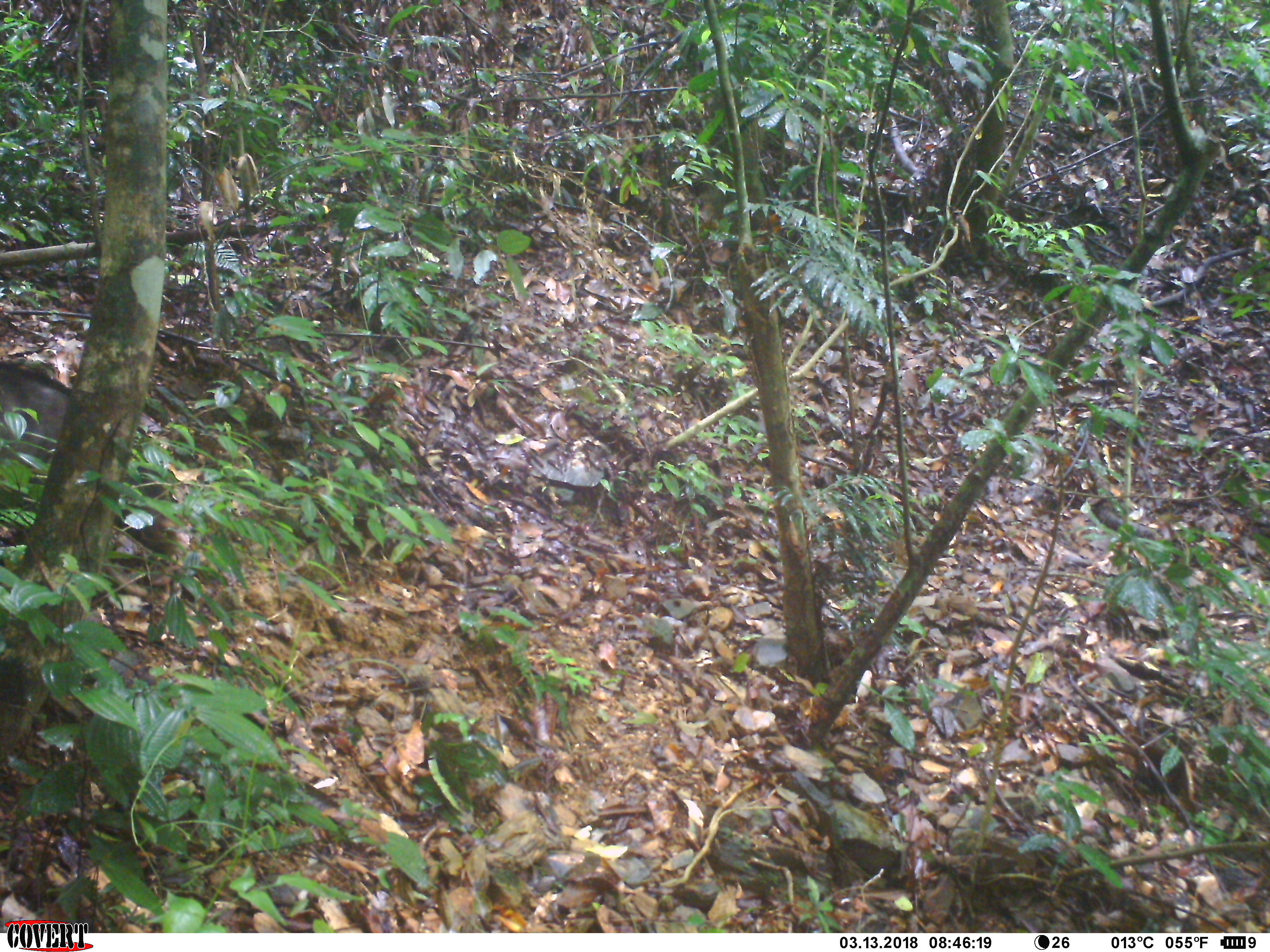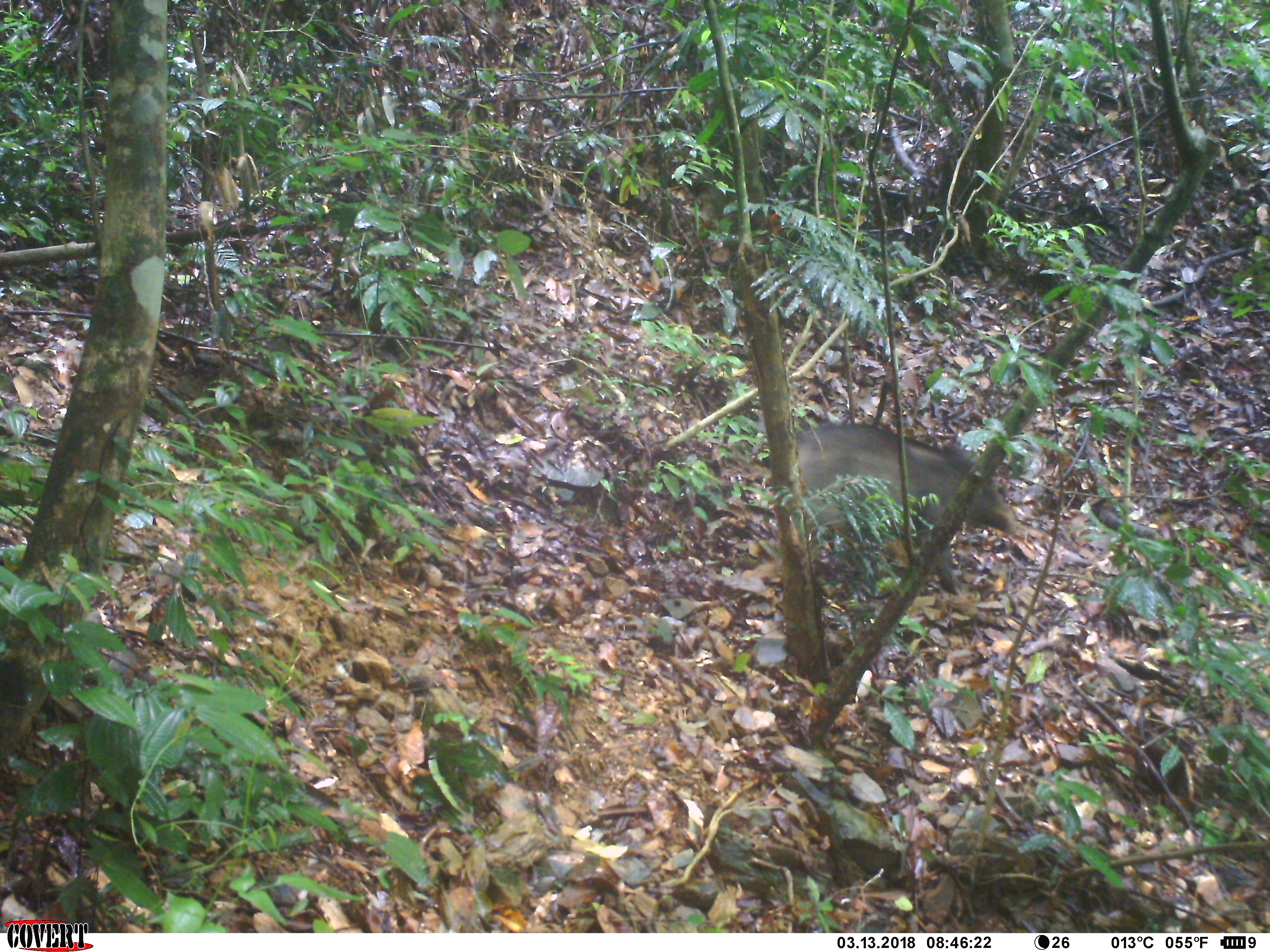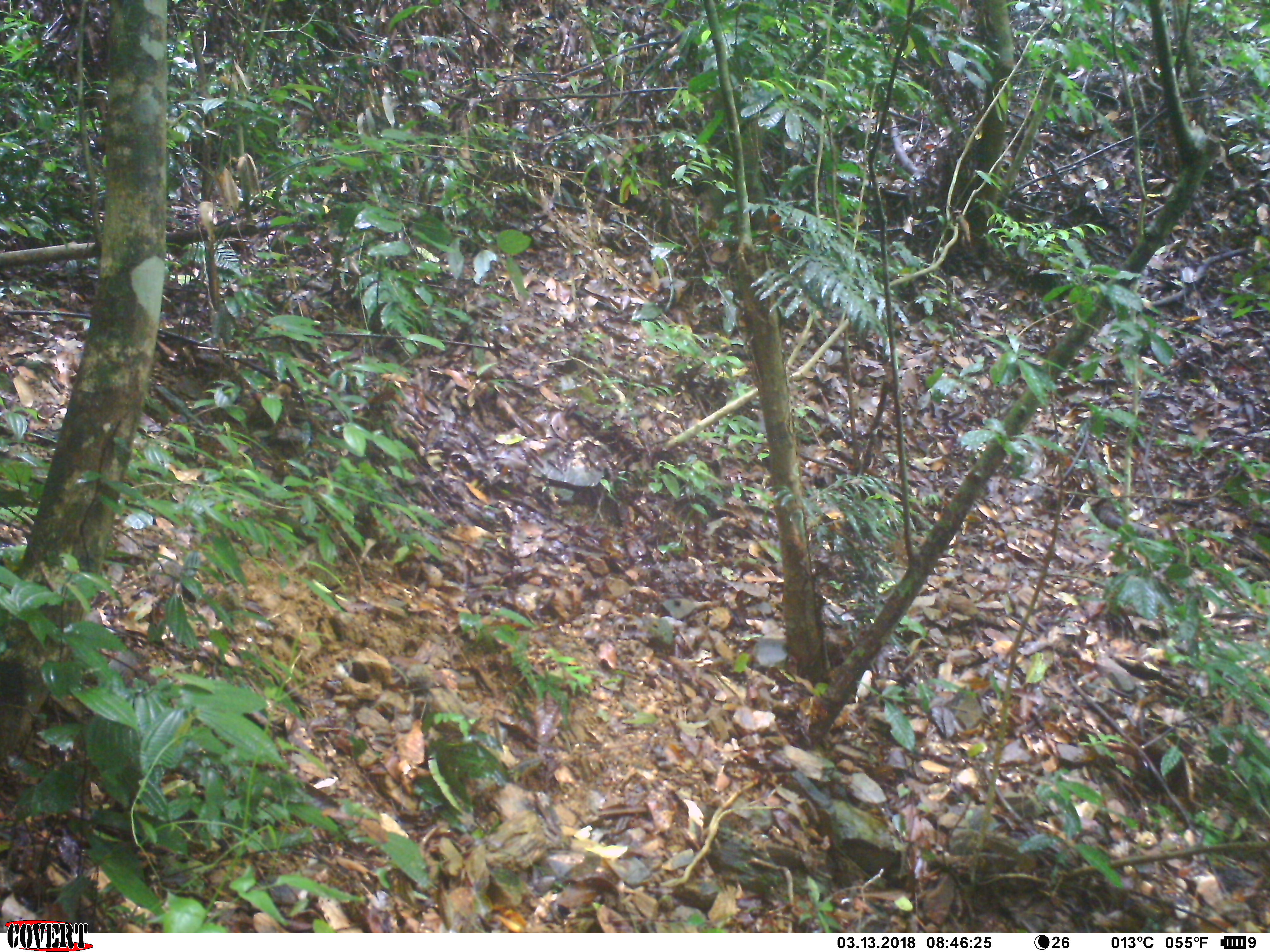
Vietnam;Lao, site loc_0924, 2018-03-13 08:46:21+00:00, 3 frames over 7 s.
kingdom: Animalia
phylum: Chordata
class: Mammalia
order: Artiodactyla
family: Suidae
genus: Sus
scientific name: Sus scrofa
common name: eurasian wild pig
Eurasian wild pig (Sus scrofa). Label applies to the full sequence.